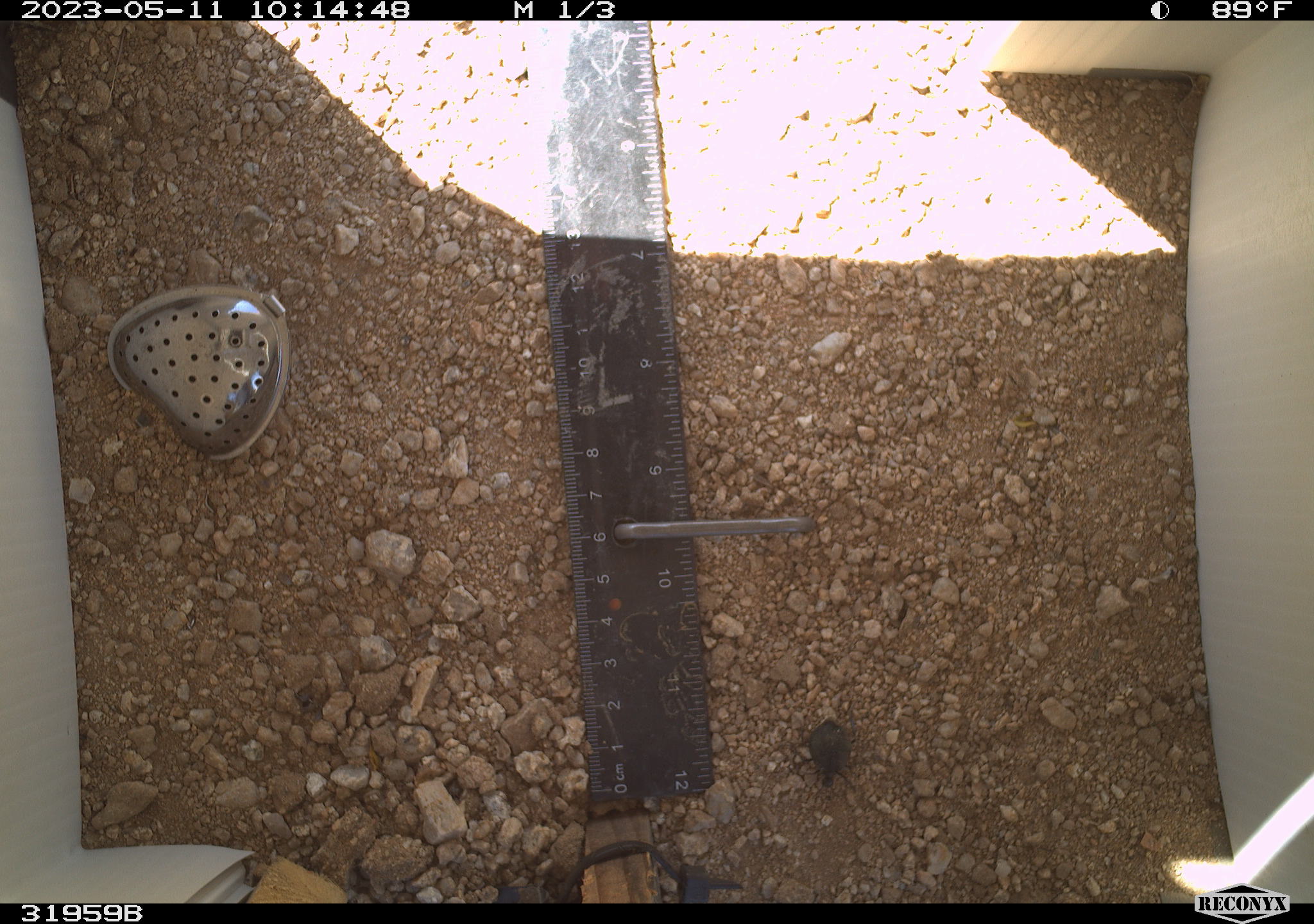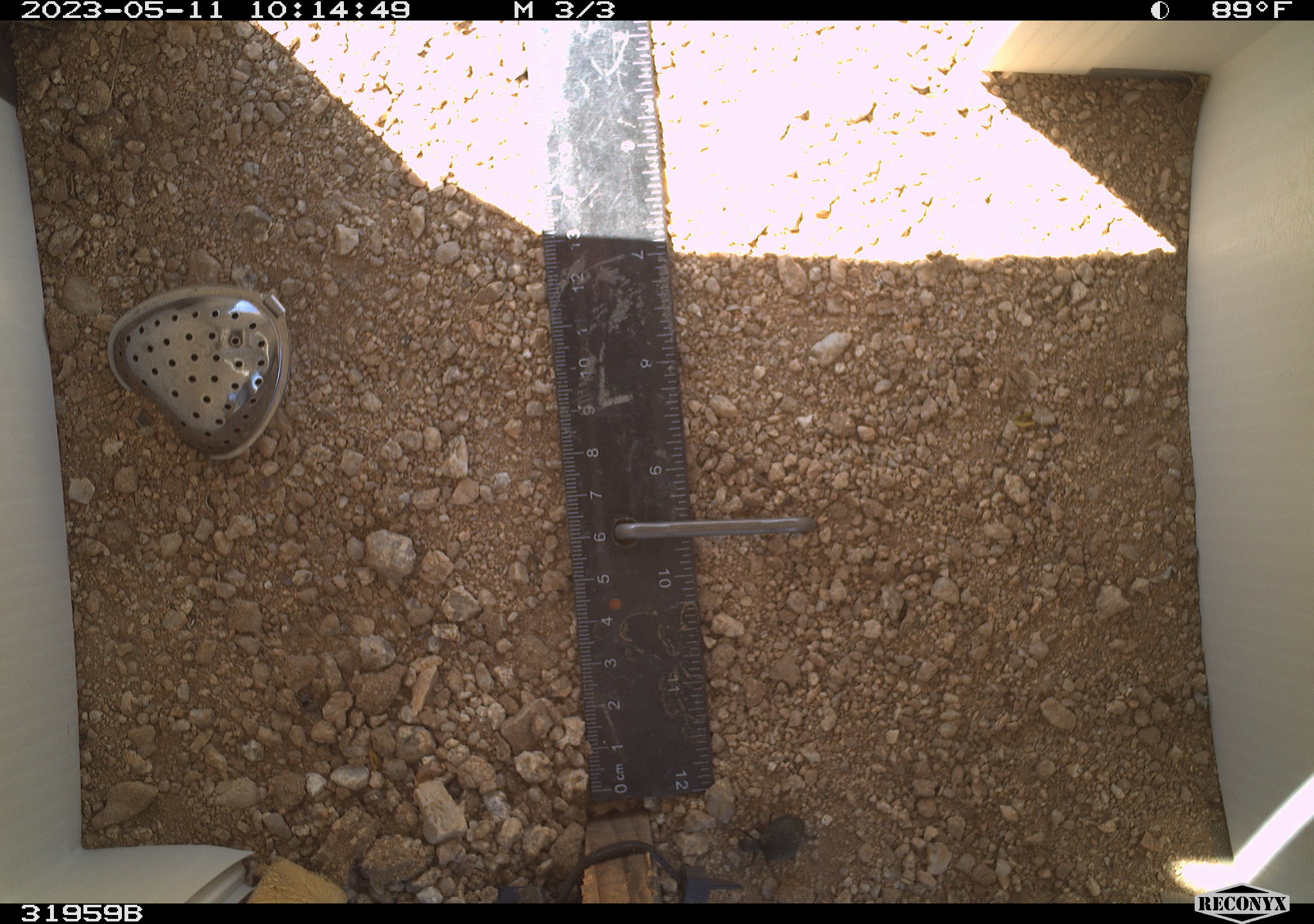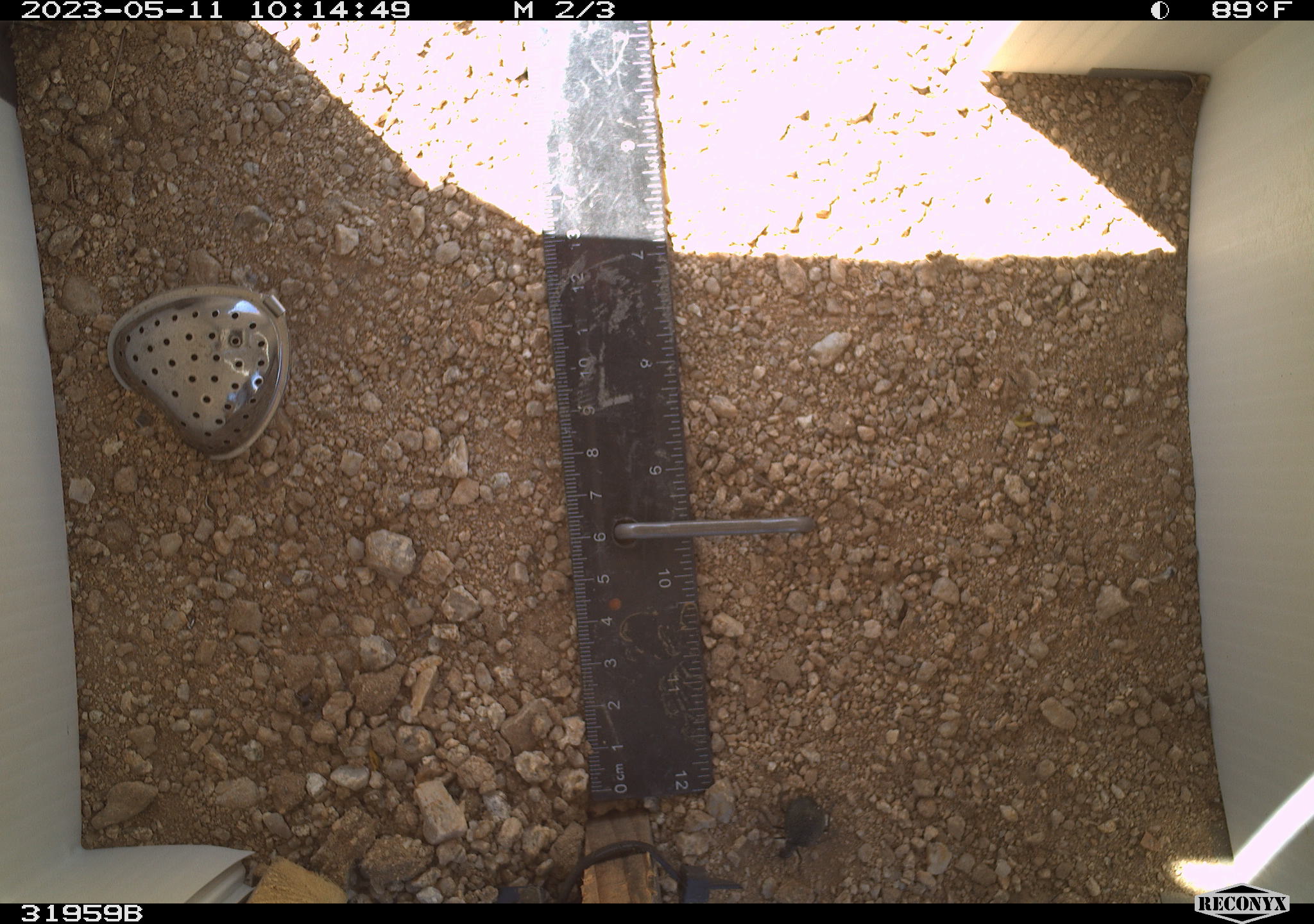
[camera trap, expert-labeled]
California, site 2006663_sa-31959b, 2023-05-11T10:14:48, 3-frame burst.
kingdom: Animalia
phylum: Arthropoda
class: Insecta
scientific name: Insecta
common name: insect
Insect (Insecta).